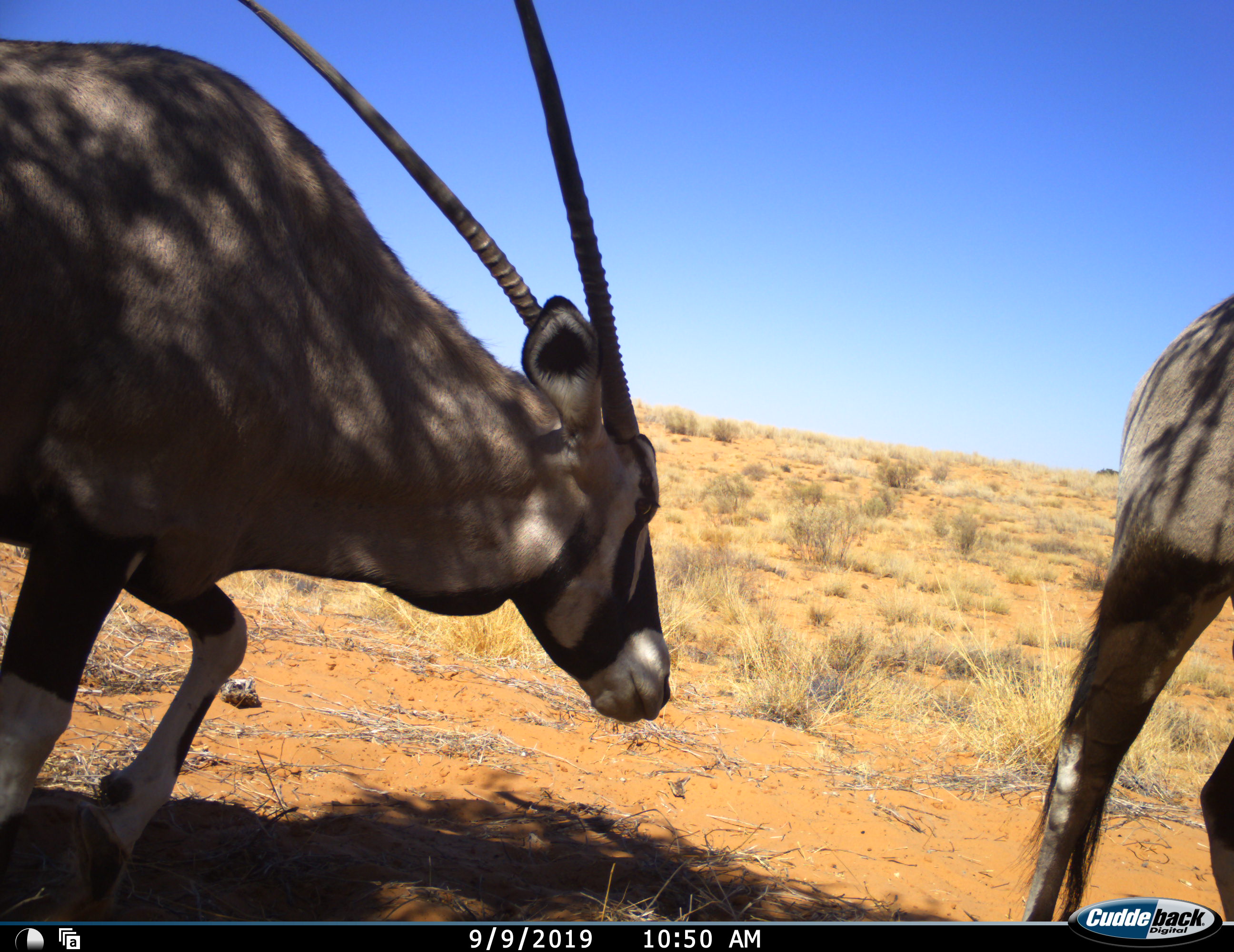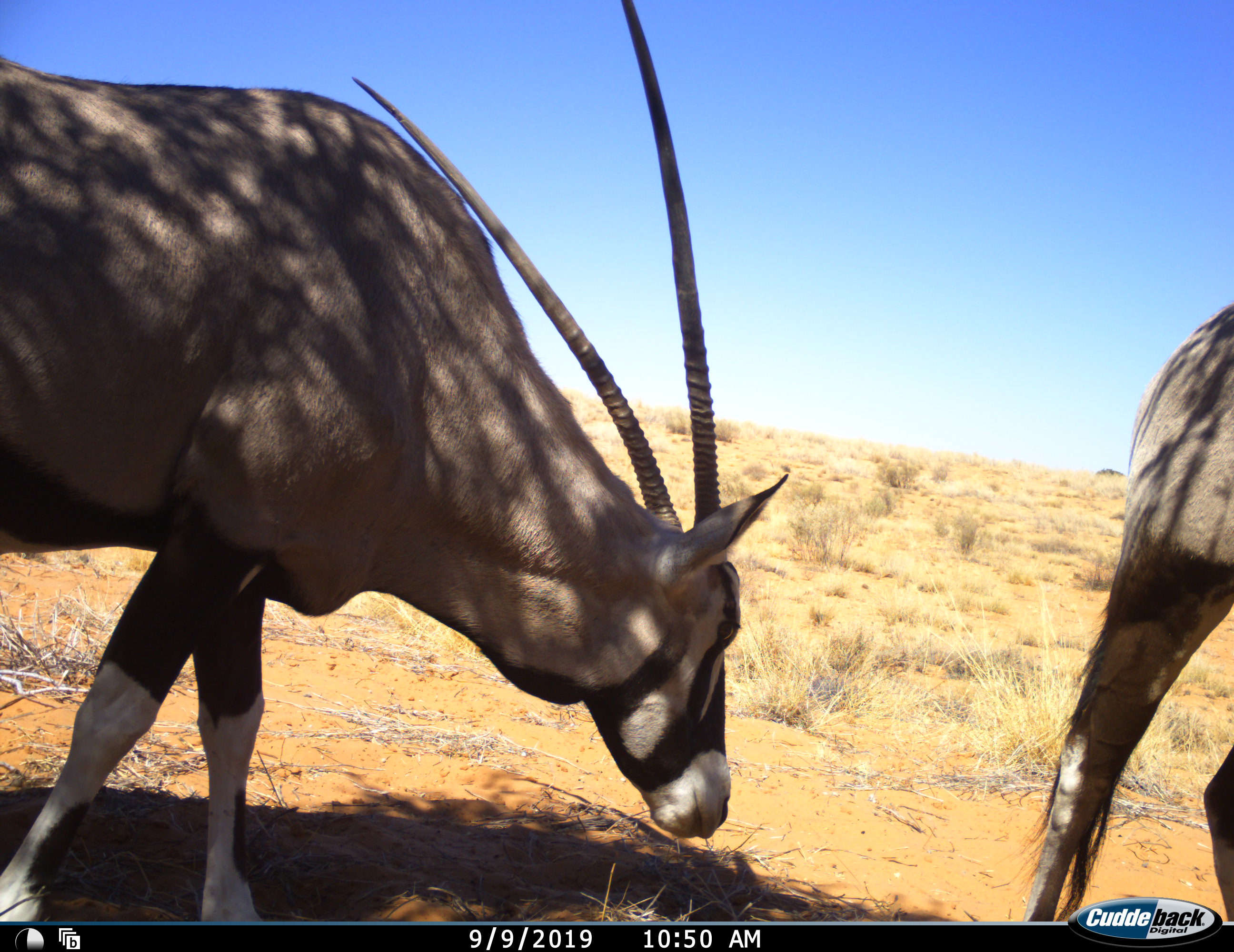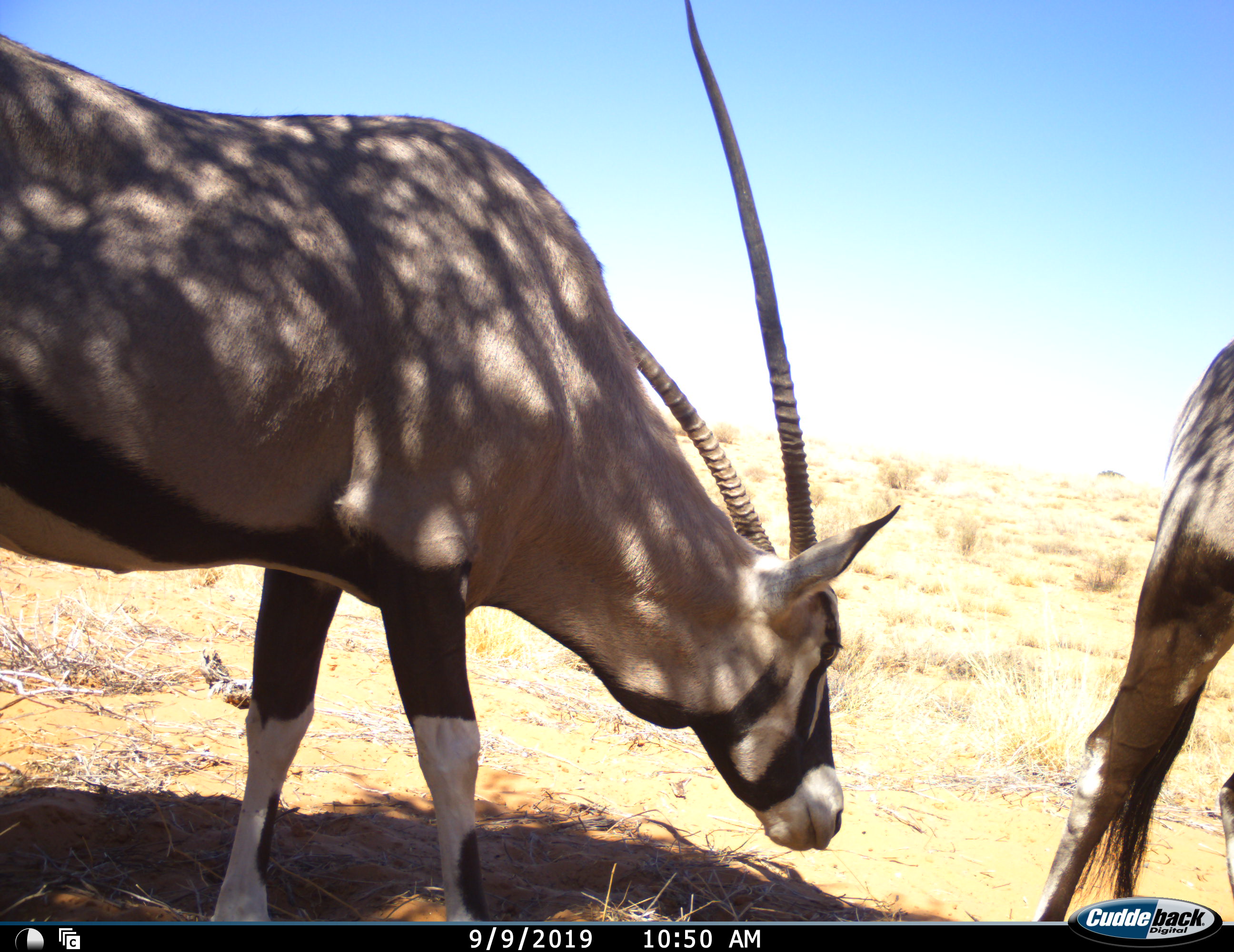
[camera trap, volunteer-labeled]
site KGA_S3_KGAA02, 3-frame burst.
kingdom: Animalia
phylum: Chordata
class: Mammalia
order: Artiodactyla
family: Bovidae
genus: Oryx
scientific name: Oryx gazella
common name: gemsbok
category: oryx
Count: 2.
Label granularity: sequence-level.